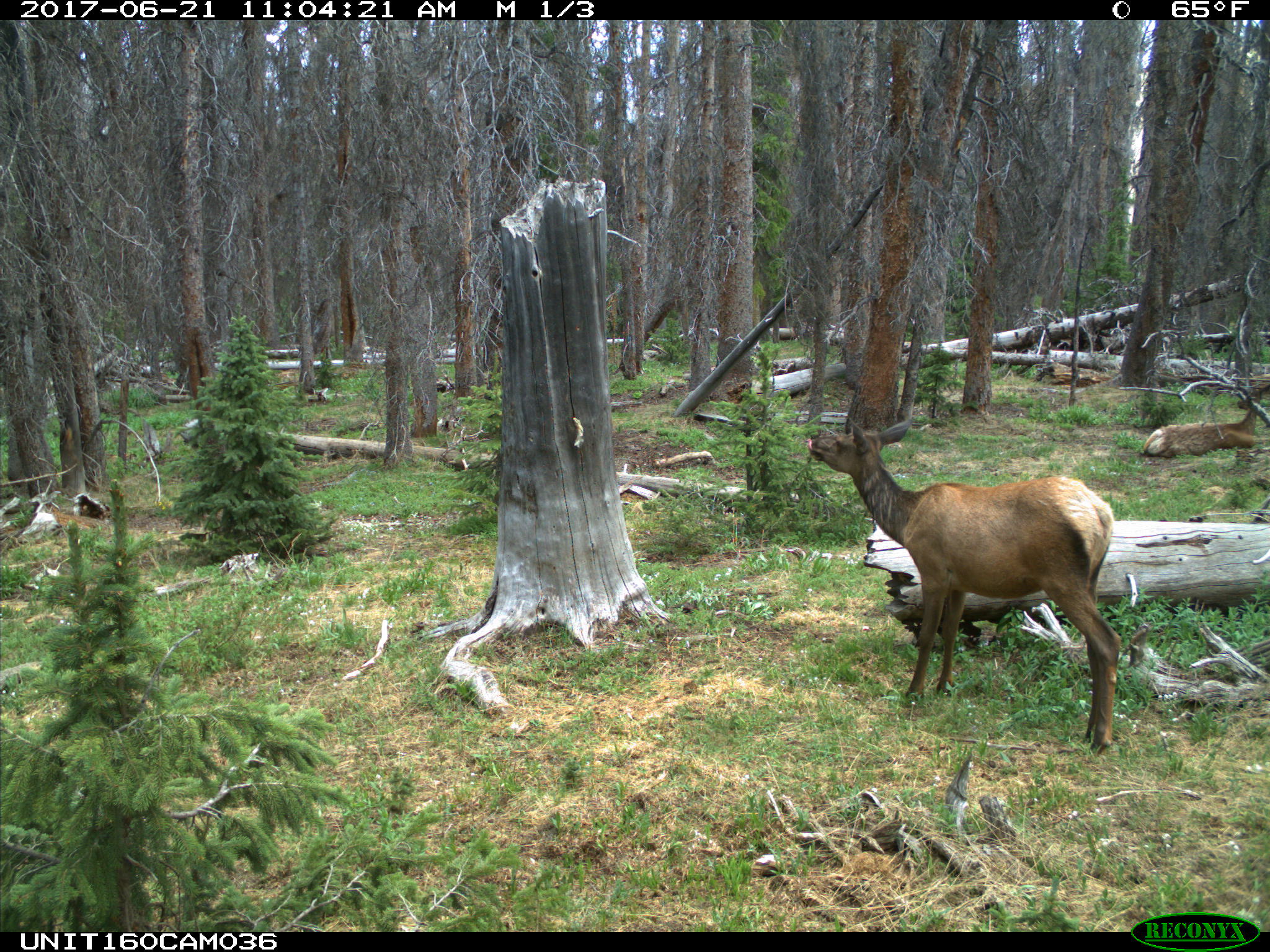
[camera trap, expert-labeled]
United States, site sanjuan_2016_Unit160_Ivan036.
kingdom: Animalia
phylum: Chordata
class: Mammalia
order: Artiodactyla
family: Cervidae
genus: Cervus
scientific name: Cervus elaphus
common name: red deer